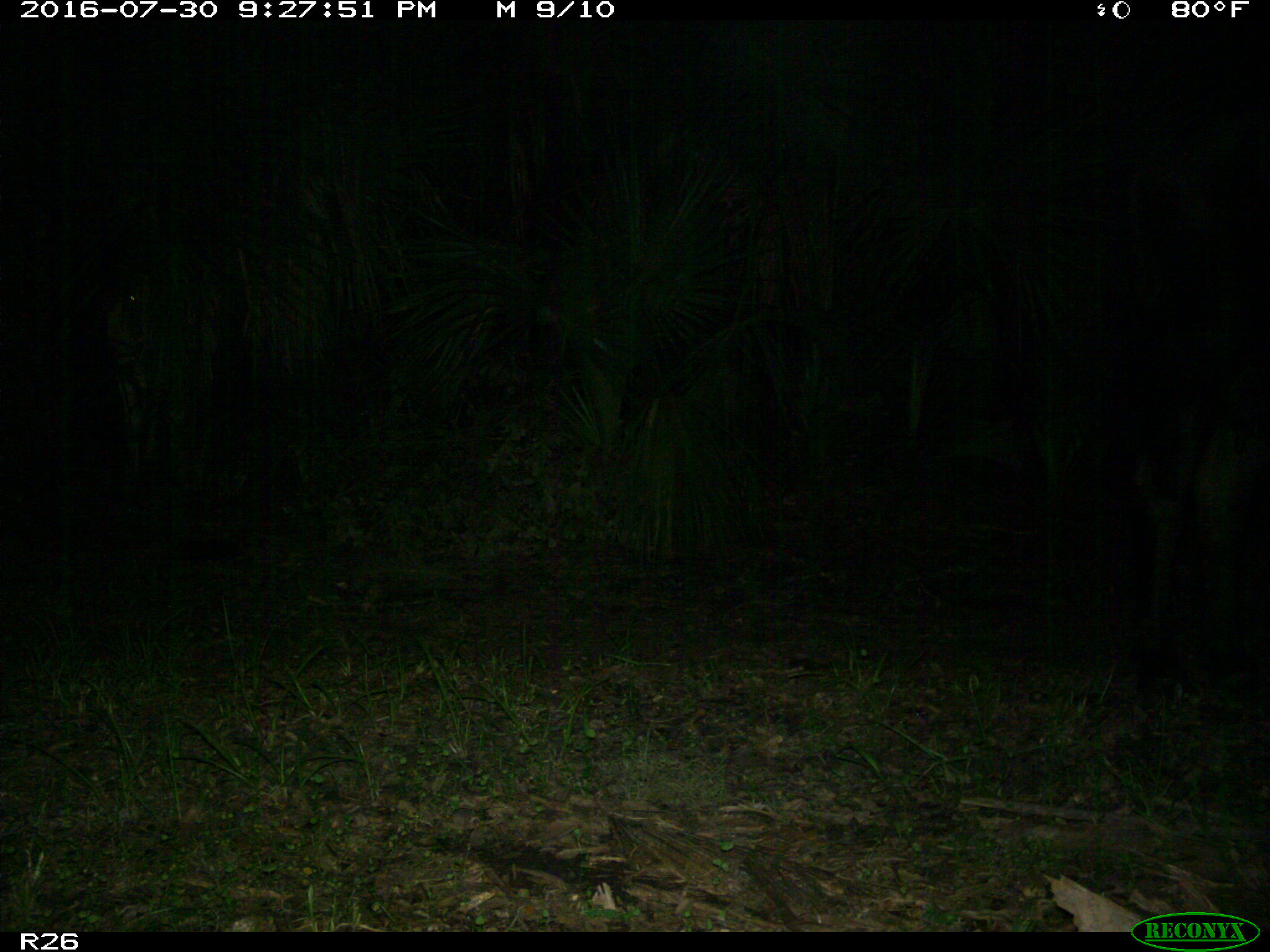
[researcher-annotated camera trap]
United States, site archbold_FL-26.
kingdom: Animalia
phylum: Chordata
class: Mammalia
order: Artiodactyla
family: Bovidae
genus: Bos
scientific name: Bos taurus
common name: domestic cow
Bos taurus (domestic cow).